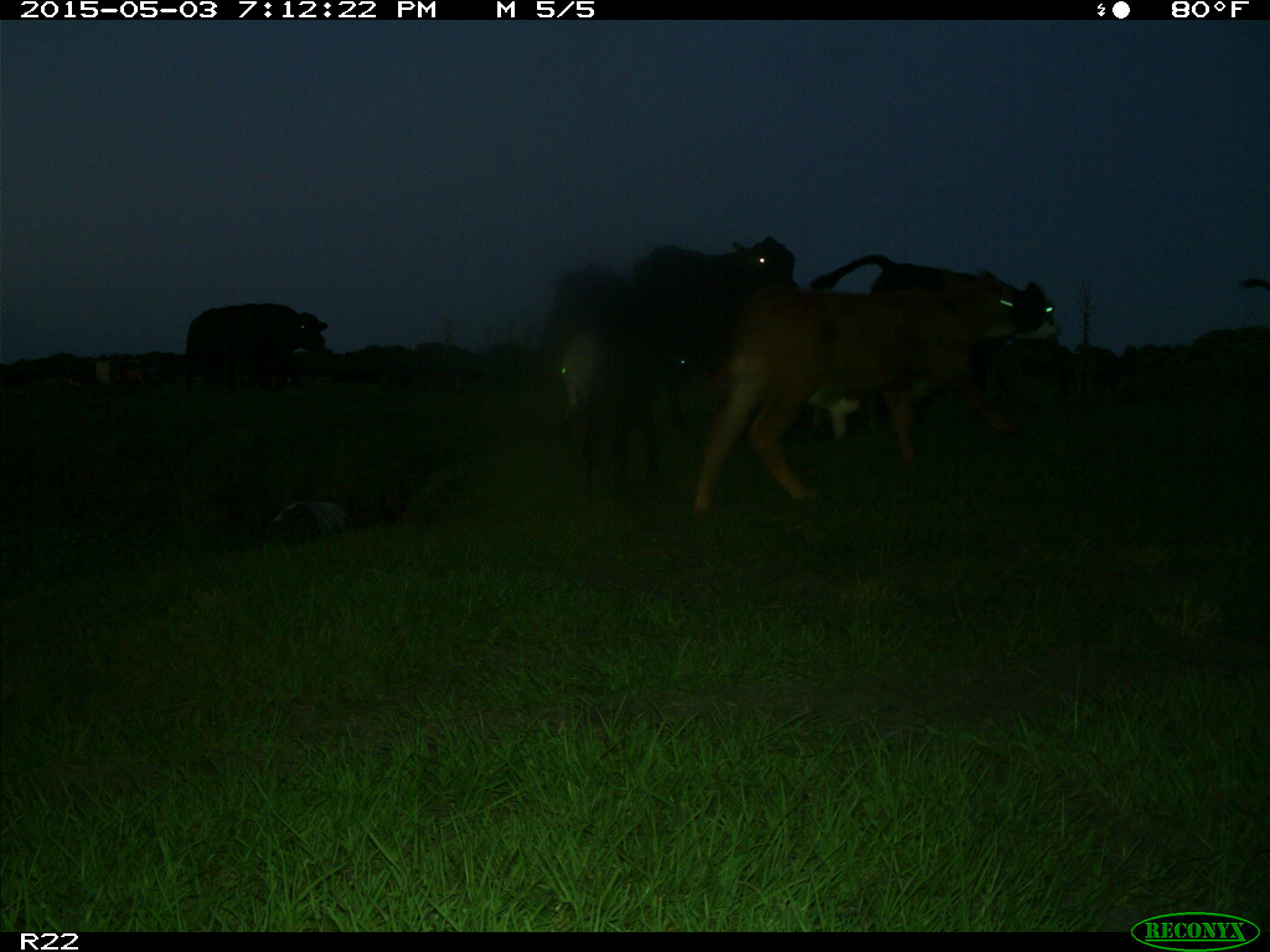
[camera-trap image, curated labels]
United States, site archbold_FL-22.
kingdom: Animalia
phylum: Chordata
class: Mammalia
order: Artiodactyla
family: Bovidae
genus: Bos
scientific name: Bos taurus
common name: domestic cow